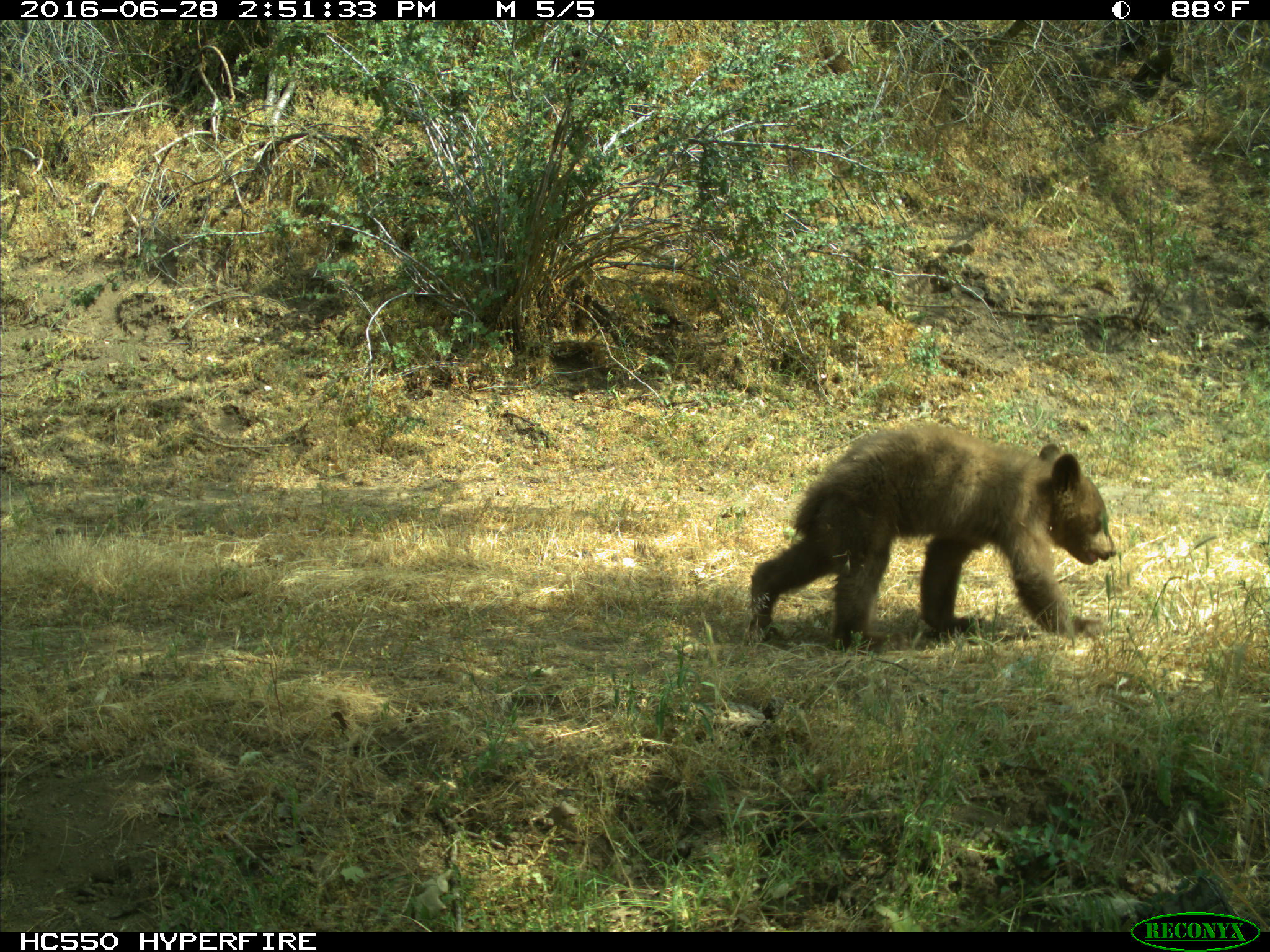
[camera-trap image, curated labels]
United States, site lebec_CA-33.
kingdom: Animalia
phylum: Chordata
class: Mammalia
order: Carnivora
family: Ursidae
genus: Ursus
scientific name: Ursus americanus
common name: american black bear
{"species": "Ursus americanus (american black bear)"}